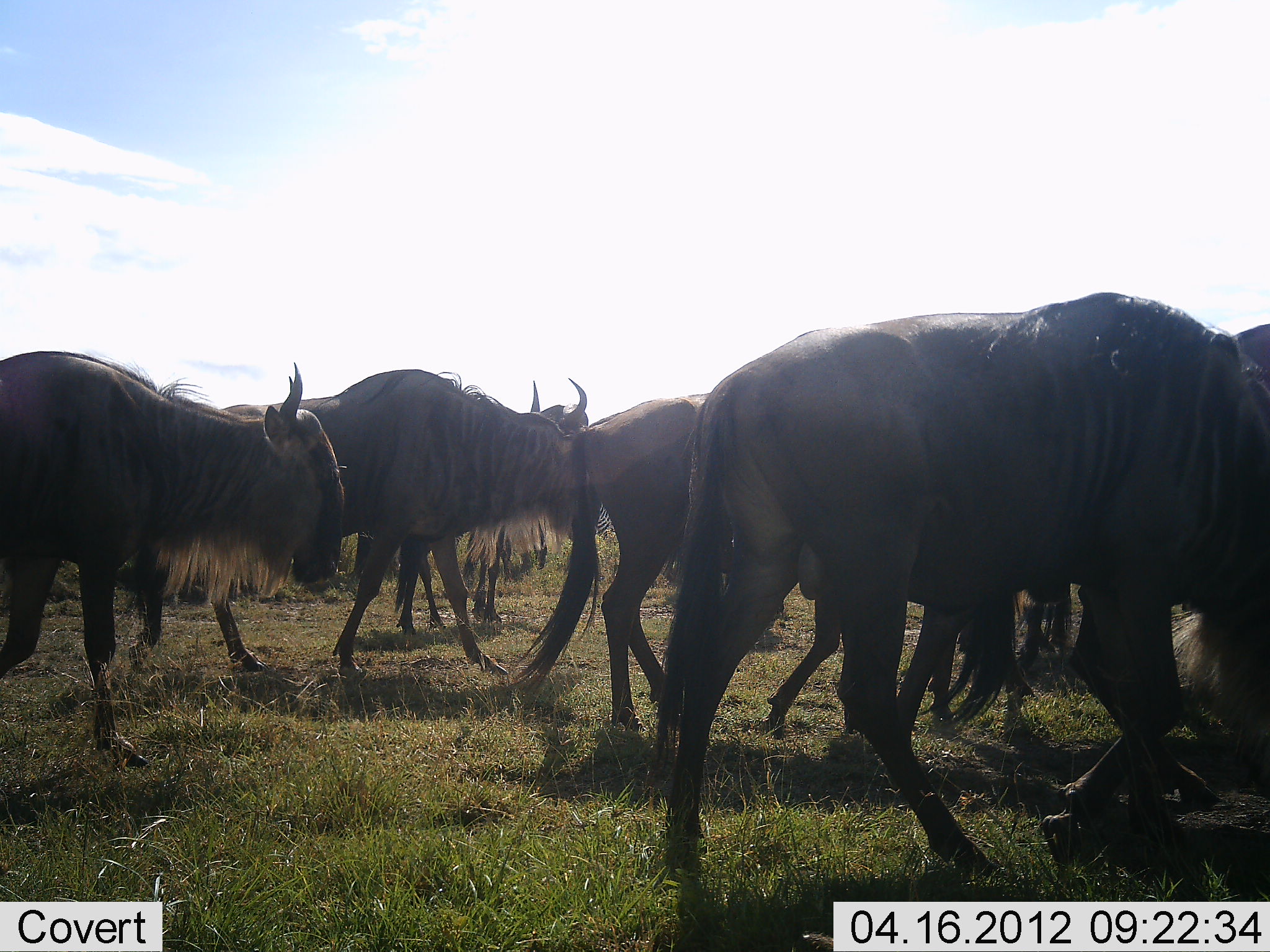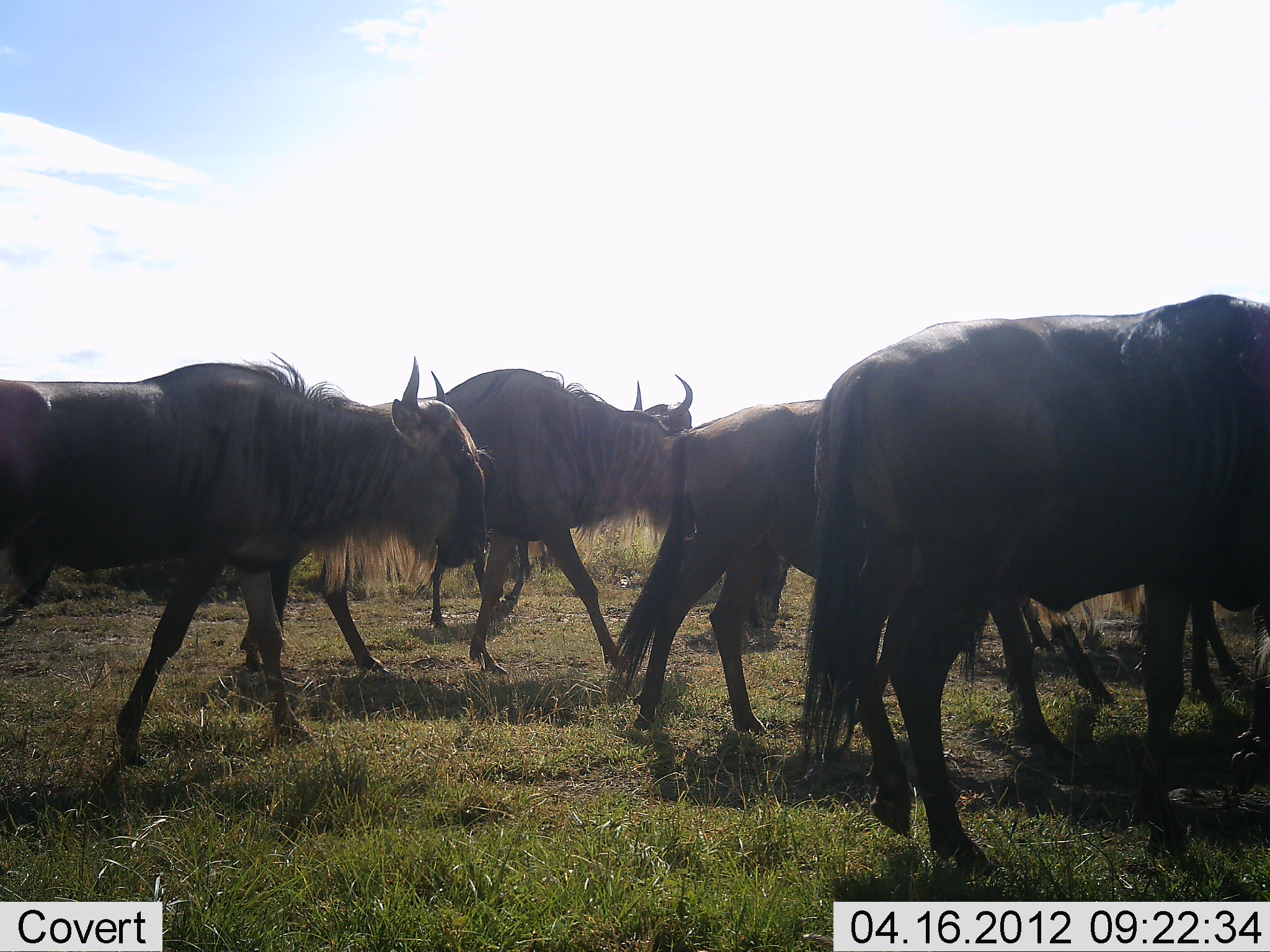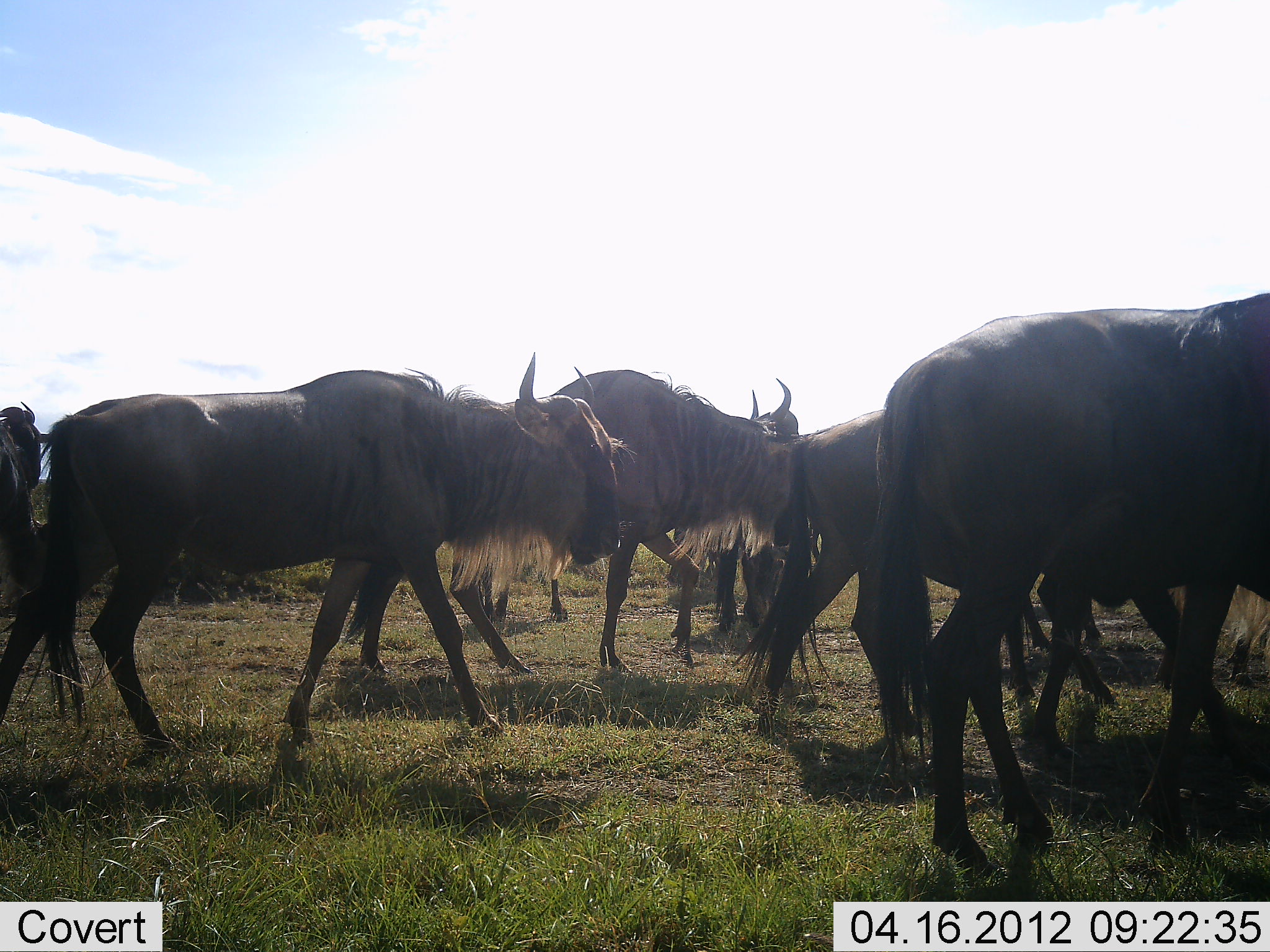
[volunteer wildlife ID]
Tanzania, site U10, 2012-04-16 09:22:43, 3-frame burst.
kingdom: Animalia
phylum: Chordata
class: Mammalia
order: Artiodactyla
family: Bovidae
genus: Connochaetes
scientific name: Connochaetes taurinus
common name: blue wildebeest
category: wildebeest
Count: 9.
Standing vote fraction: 0%.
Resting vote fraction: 0%.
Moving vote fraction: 94%.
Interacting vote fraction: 6%.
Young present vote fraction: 6%.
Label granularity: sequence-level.